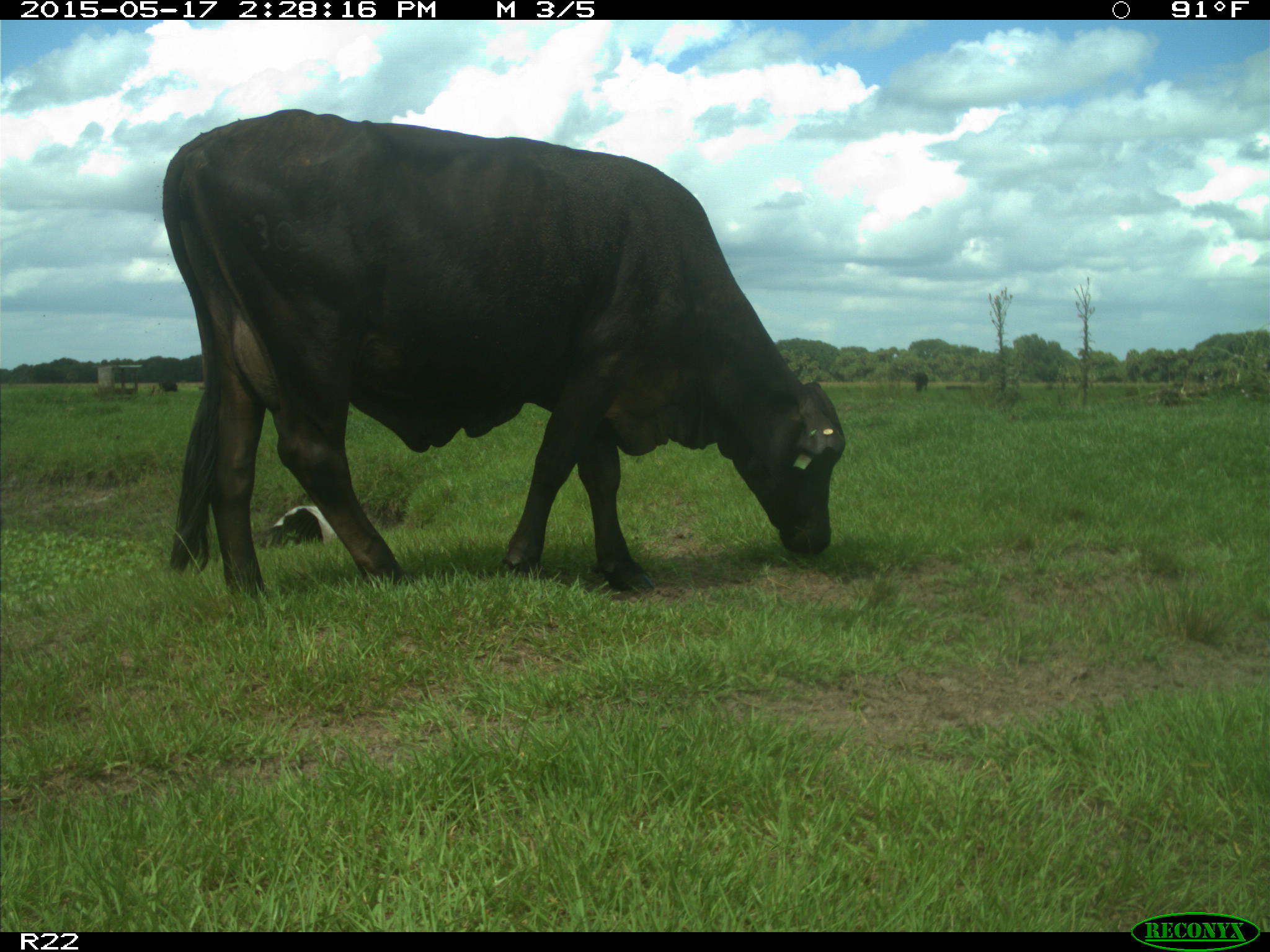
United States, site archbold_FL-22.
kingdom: Animalia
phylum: Chordata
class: Mammalia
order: Artiodactyla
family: Bovidae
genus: Bos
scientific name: Bos taurus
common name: domestic cow